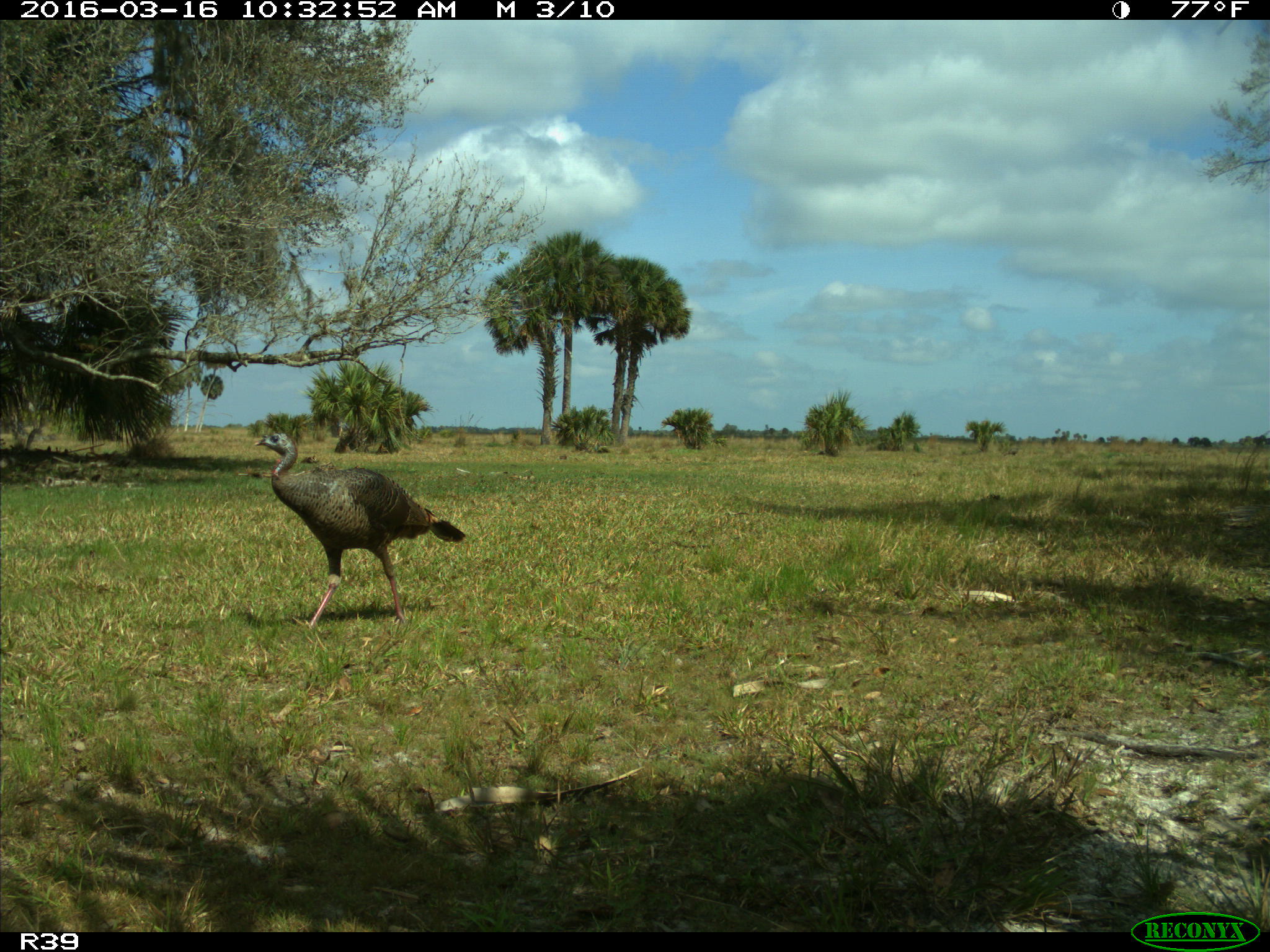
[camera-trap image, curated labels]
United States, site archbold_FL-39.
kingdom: Animalia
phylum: Chordata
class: Aves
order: Galliformes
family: Phasianidae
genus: Meleagris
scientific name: Meleagris gallopavo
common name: wild turkey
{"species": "Meleagris gallopavo (wild turkey)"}